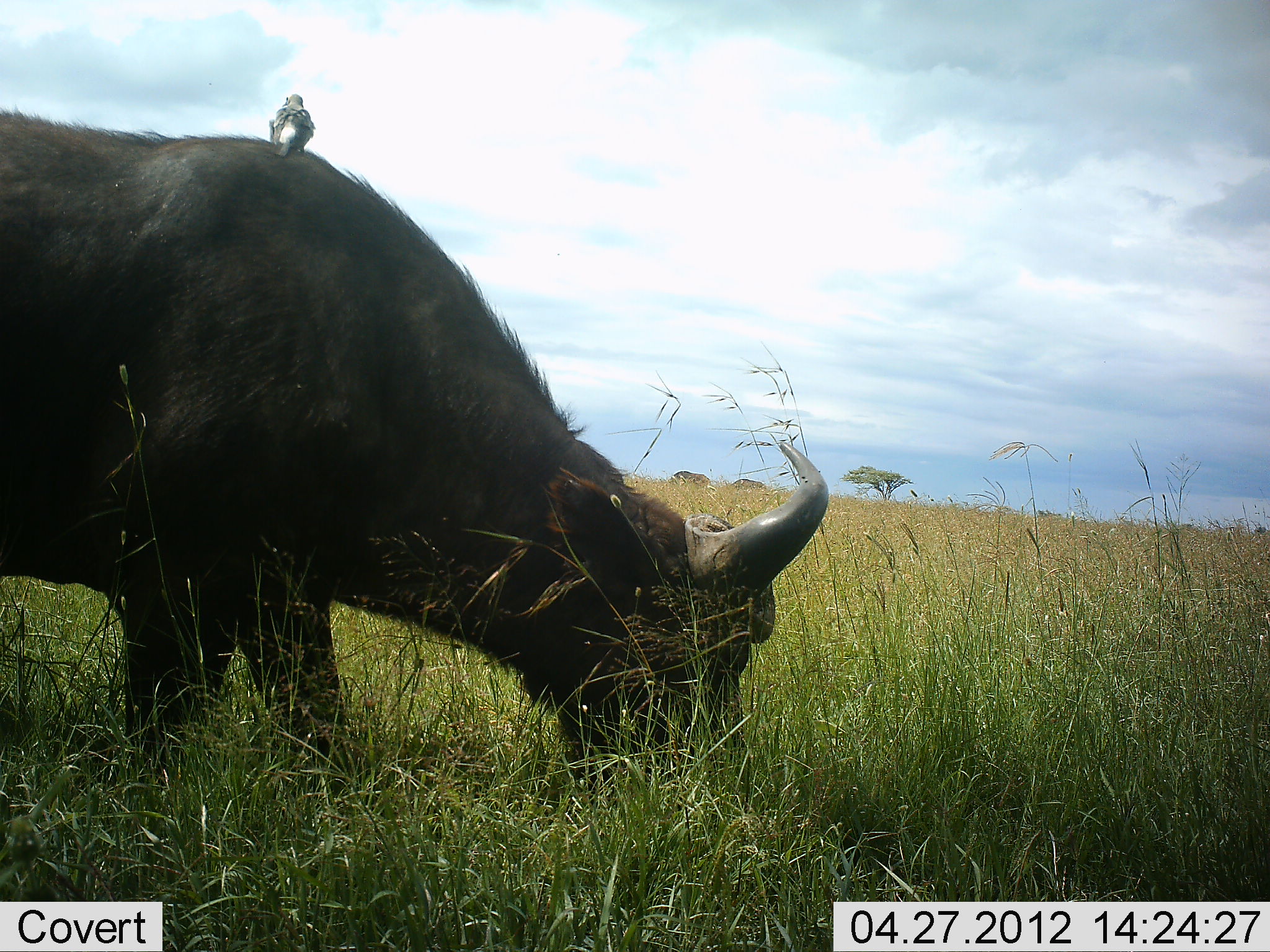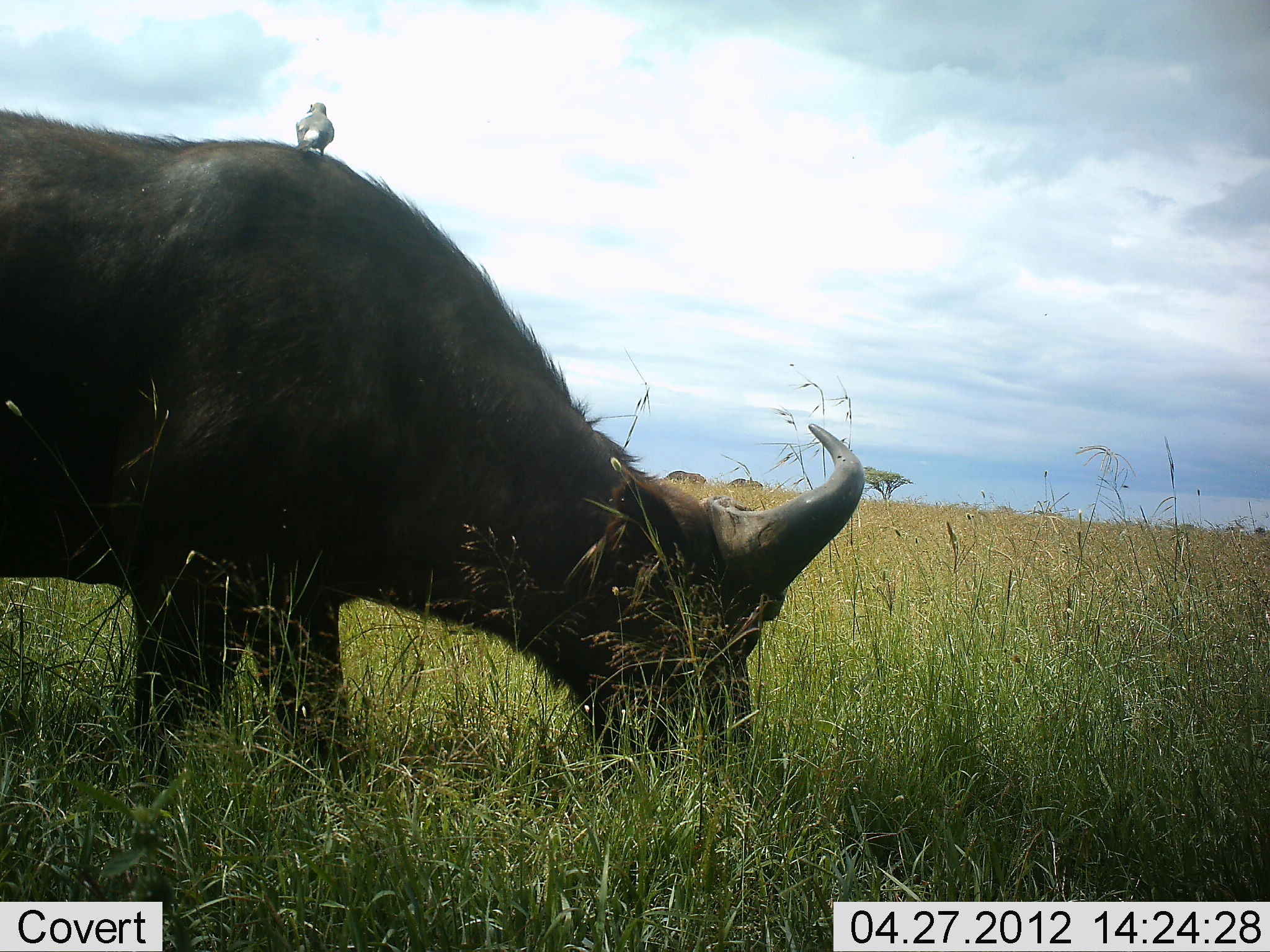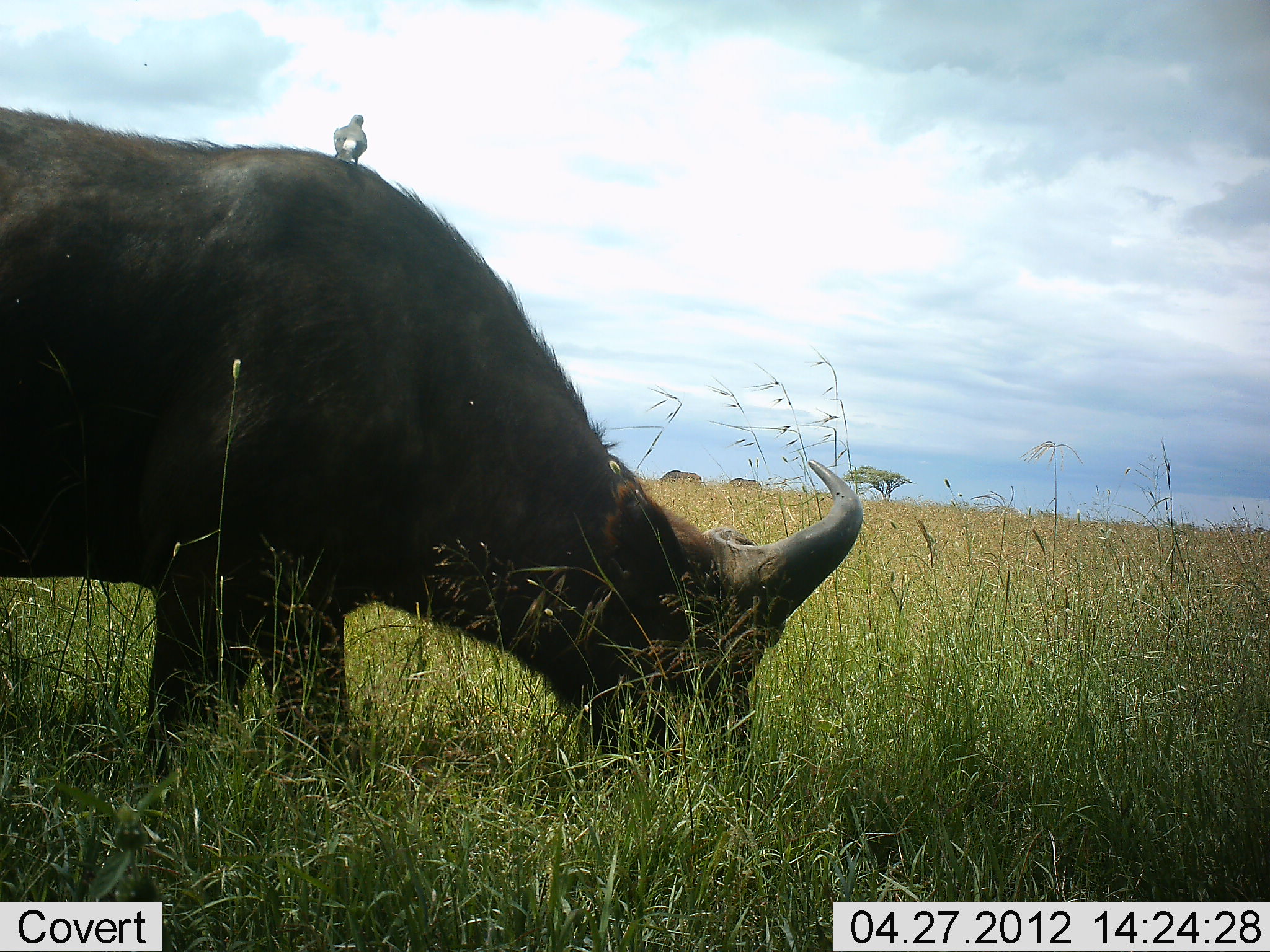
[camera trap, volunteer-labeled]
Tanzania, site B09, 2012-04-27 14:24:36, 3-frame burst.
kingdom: Animalia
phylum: Chordata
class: Mammalia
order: Artiodactyla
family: Bovidae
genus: Syncerus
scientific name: Syncerus caffer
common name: cape buffalo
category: buffalo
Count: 1.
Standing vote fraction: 5%.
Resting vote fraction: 0%.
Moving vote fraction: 5%.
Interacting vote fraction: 0%.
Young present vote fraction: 0%.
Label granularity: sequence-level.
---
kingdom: Animalia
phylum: Chordata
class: Aves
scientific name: Aves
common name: bird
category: otherbird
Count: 1.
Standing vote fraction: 71%.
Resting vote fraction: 29%.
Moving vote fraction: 0%.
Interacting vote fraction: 18%.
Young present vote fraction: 0%.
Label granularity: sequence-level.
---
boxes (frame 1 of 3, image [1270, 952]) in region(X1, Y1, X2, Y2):
animal: region(0, 109, 832, 854); region(269, 95, 316, 158)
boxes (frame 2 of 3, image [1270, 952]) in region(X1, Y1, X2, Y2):
animal: region(0, 107, 865, 821); region(294, 102, 335, 158)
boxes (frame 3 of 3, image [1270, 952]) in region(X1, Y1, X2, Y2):
animal: region(0, 106, 864, 843); region(332, 114, 368, 169)